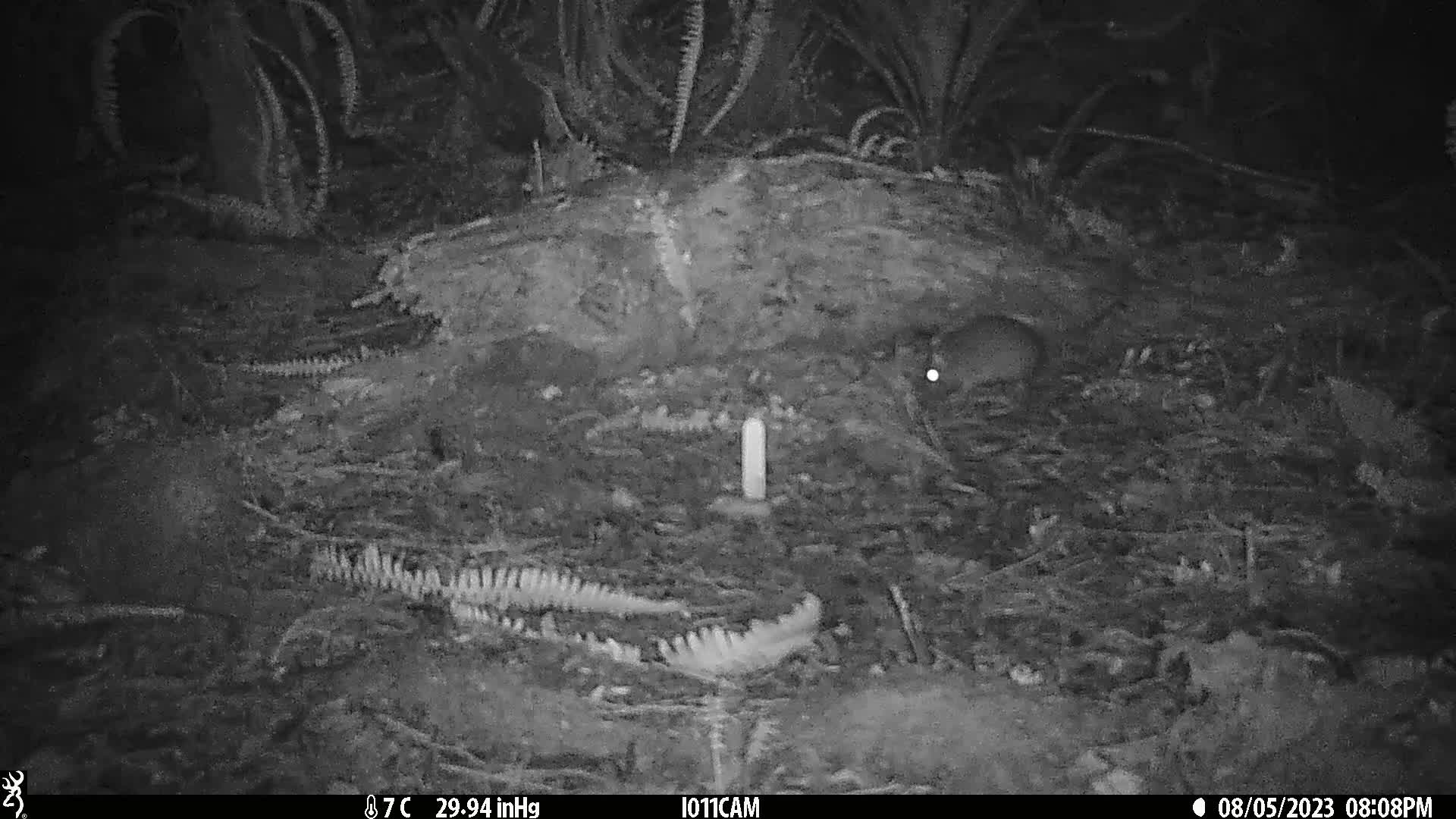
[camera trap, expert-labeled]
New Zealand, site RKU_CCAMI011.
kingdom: Animalia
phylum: Chordata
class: Mammalia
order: Rodentia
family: Muridae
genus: Rattus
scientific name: Rattus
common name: rat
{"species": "rat (Rattus)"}